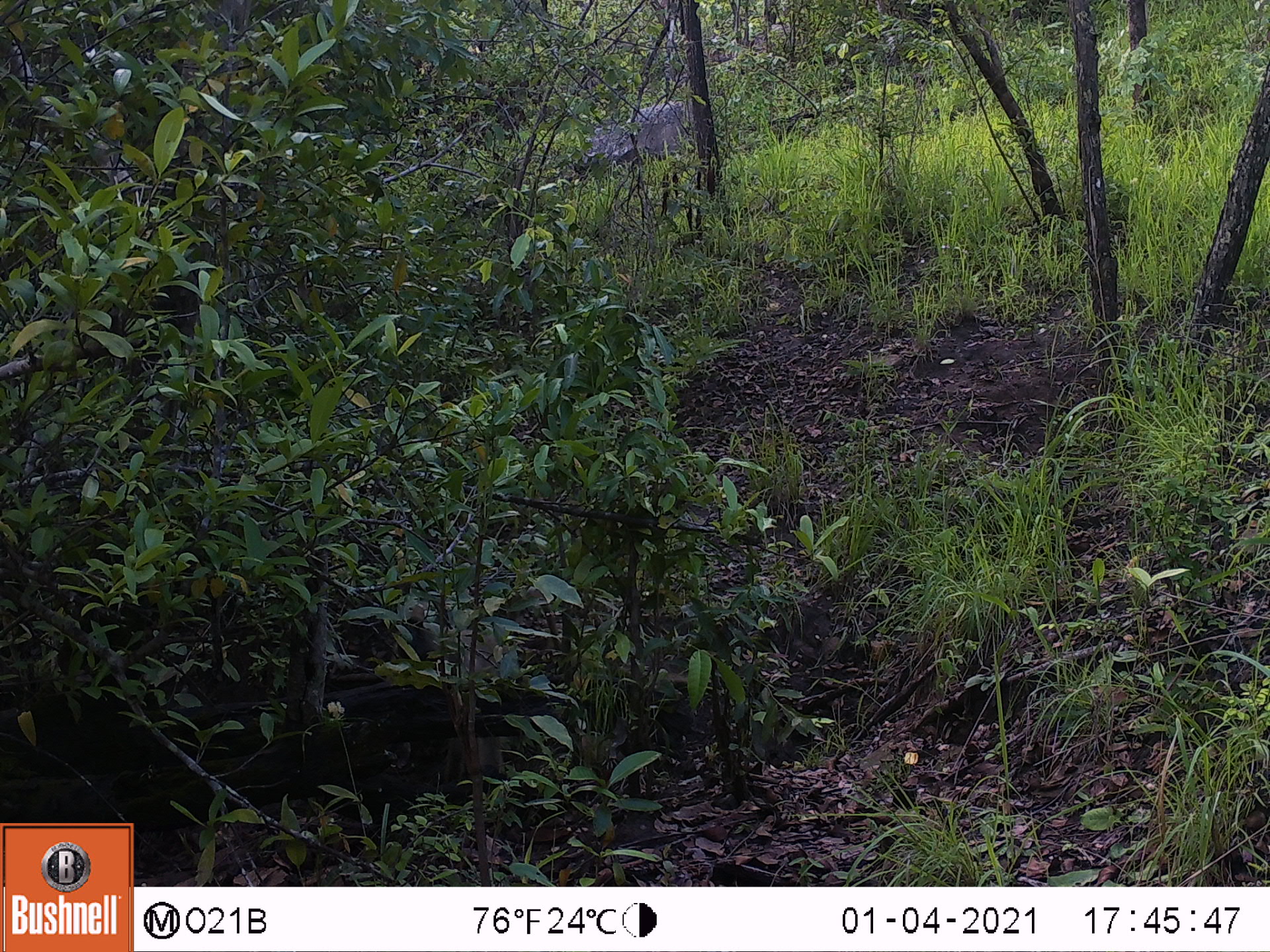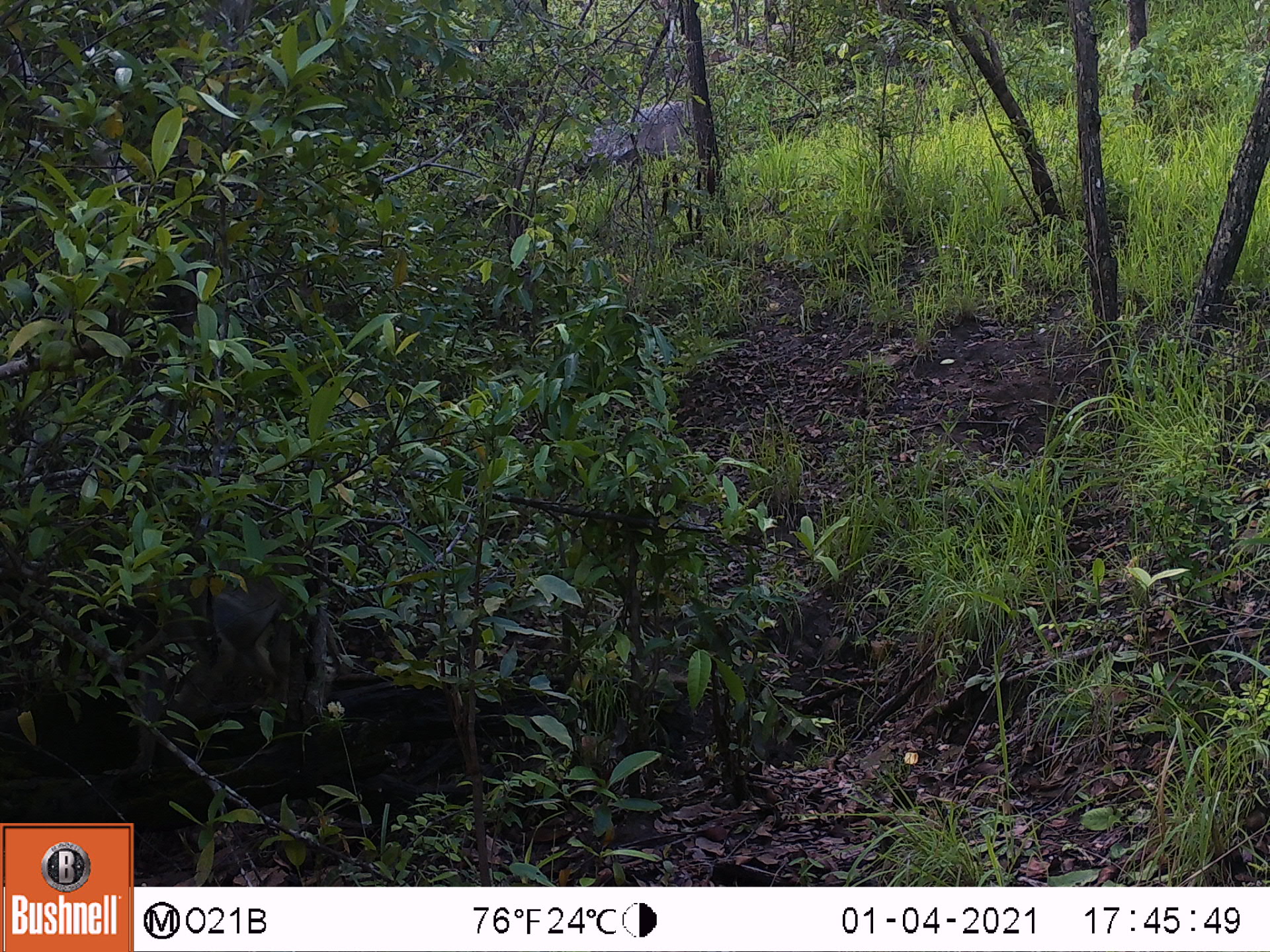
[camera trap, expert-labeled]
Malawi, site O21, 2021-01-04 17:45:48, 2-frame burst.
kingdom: Animalia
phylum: Chordata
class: Mammalia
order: Primates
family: Cercopithecidae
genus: Papio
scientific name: Papio cynocephalus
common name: yellow baboon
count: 1